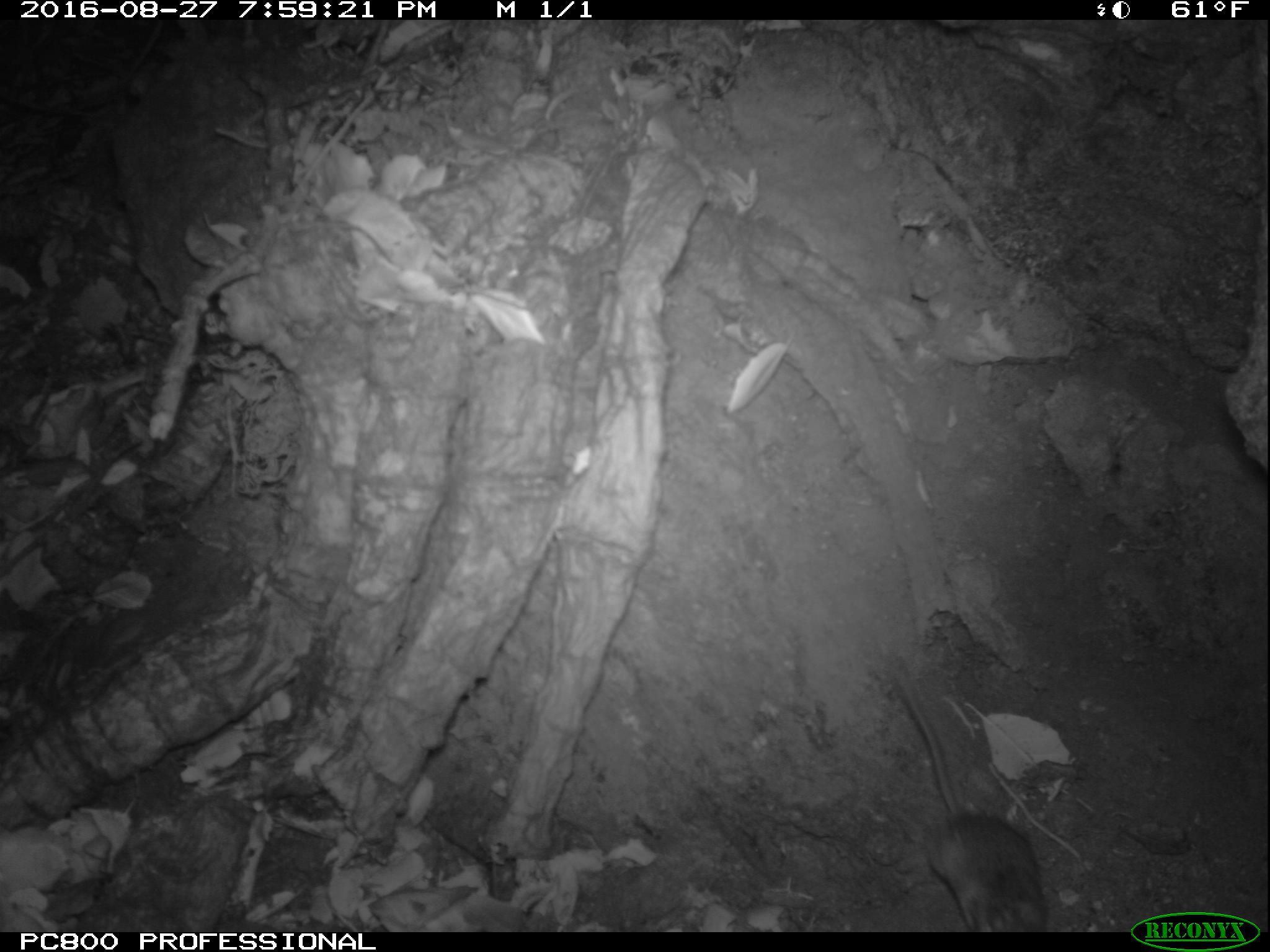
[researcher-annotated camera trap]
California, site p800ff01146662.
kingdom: Animalia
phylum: Chordata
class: Mammalia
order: Rodentia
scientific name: Rodentia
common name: rodent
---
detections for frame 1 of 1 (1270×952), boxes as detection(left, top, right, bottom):
rodent: detection(883, 659, 1050, 933)